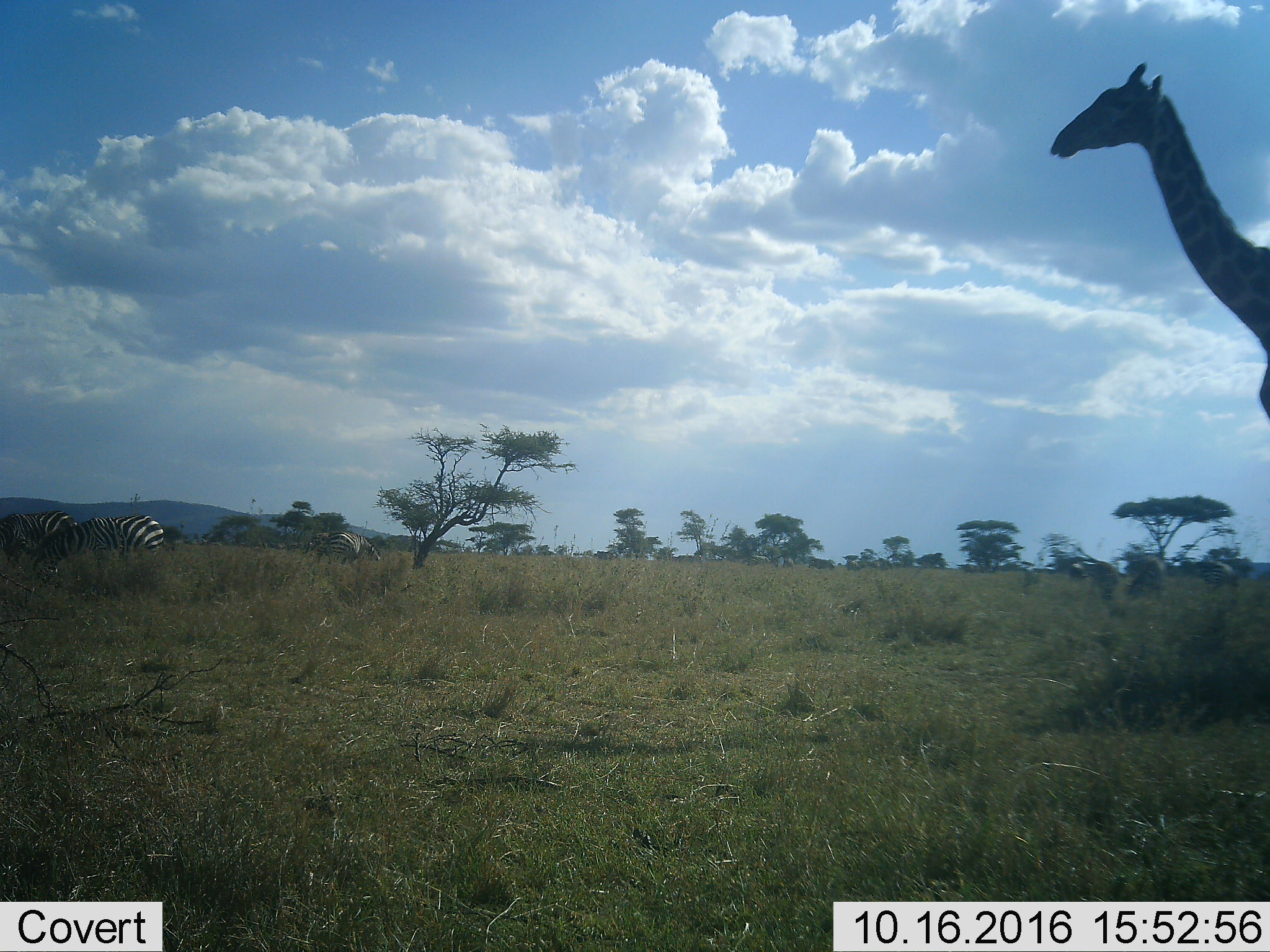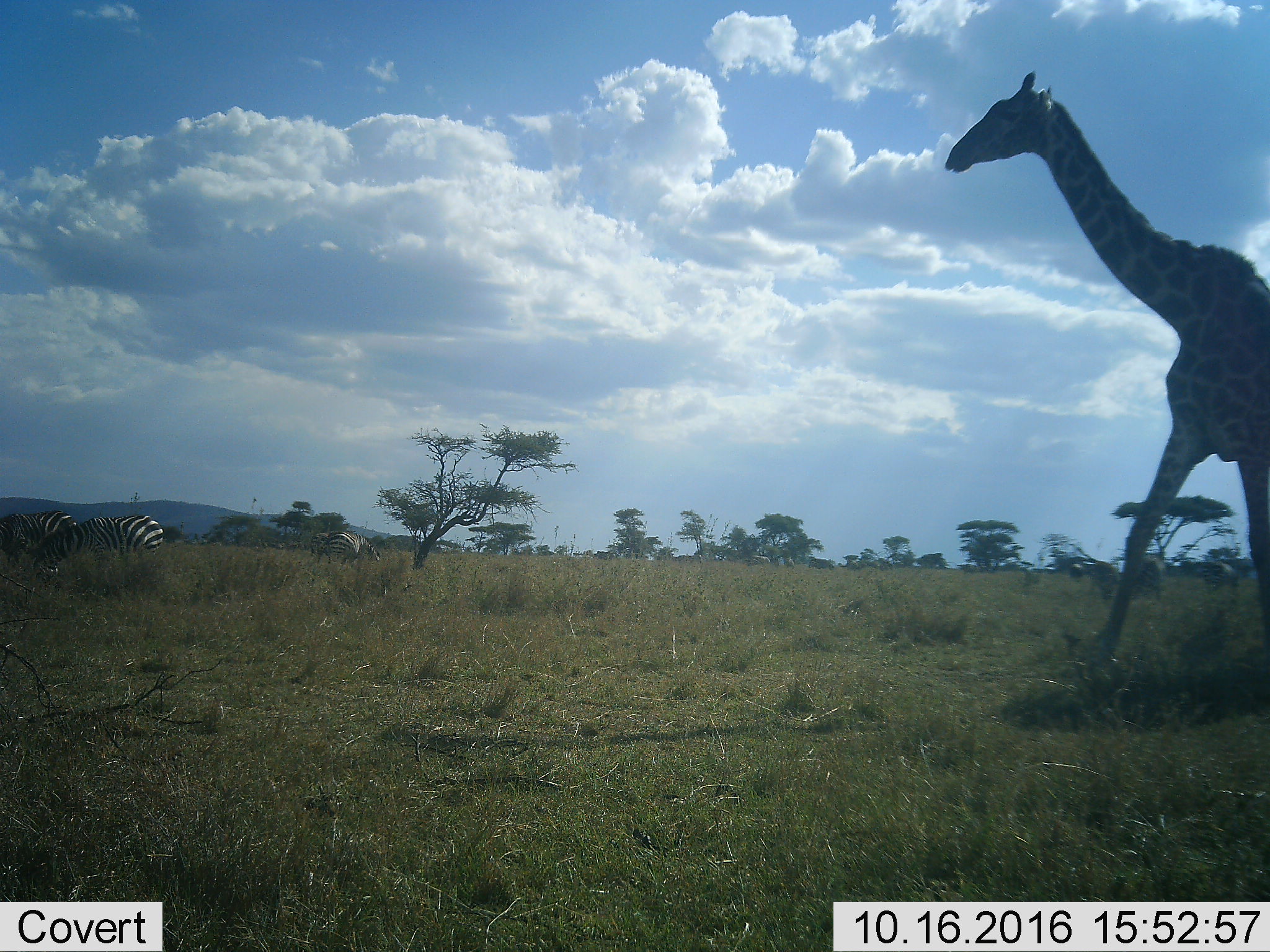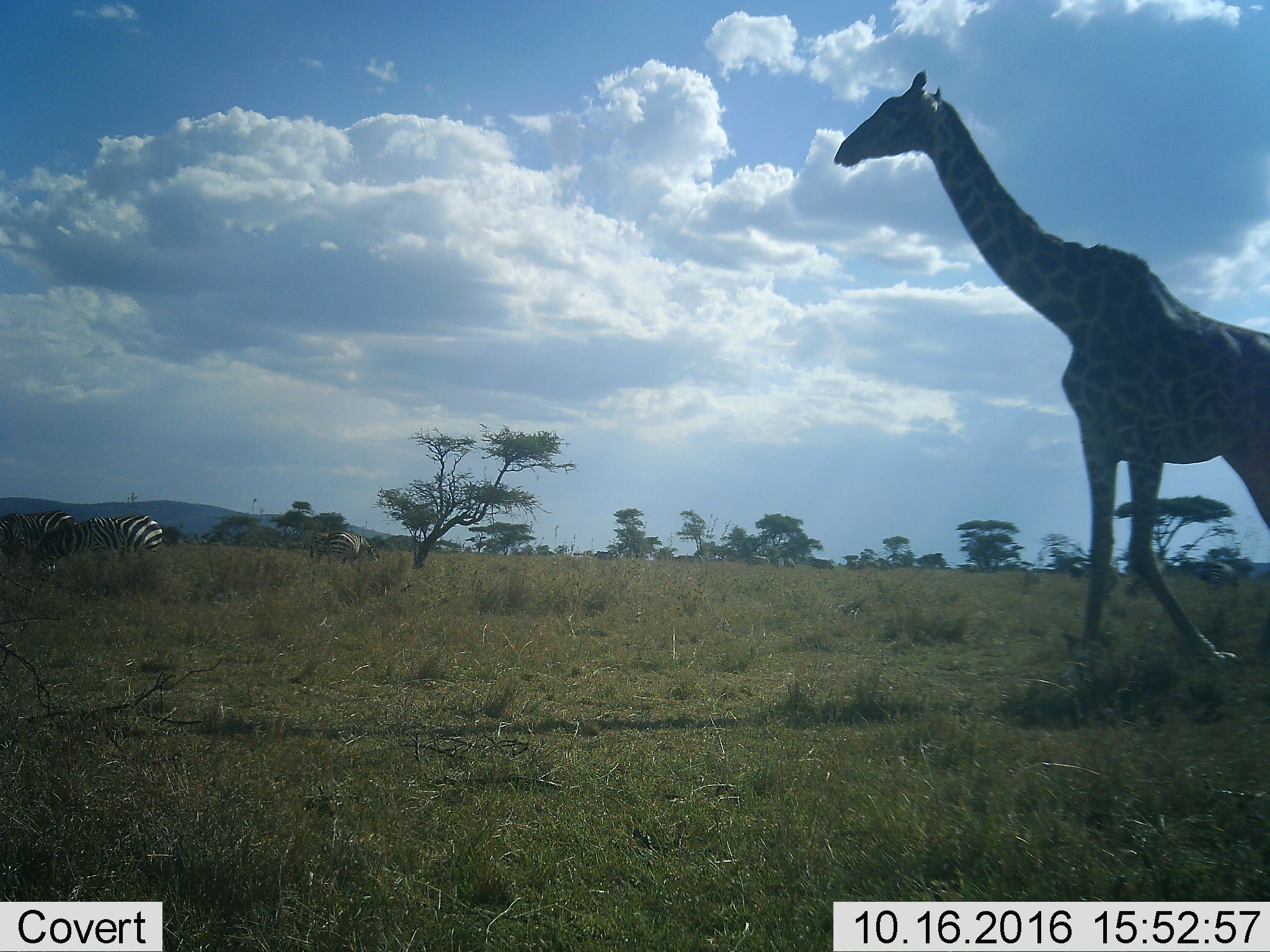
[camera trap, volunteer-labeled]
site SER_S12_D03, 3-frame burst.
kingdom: Animalia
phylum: Chordata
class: Mammalia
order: Artiodactyla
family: Giraffidae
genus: Giraffa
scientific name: Giraffa camelopardalis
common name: giraffe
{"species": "giraffe (Giraffa camelopardalis)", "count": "1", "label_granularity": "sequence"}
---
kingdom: Animalia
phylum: Chordata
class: Mammalia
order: Perissodactyla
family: Equidae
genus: Equus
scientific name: Equus quagga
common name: plains zebra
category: zebraplains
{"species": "zebraplains (plains zebra) (Equus quagga)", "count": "4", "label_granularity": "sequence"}